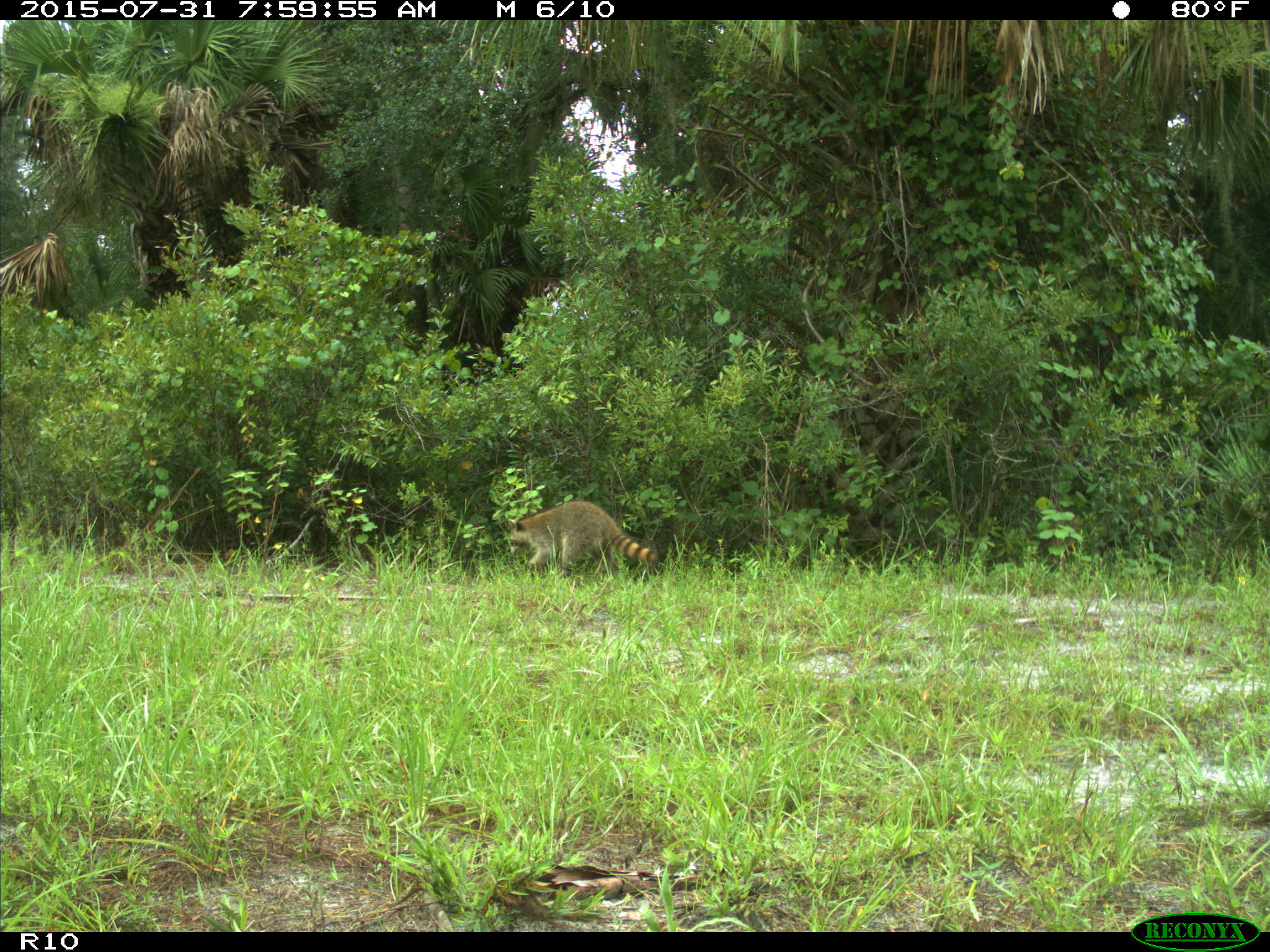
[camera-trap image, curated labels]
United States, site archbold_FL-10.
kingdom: Animalia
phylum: Chordata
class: Mammalia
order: Carnivora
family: Procyonidae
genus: Procyon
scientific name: Procyon lotor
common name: common raccoon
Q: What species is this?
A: Procyon lotor (common raccoon).